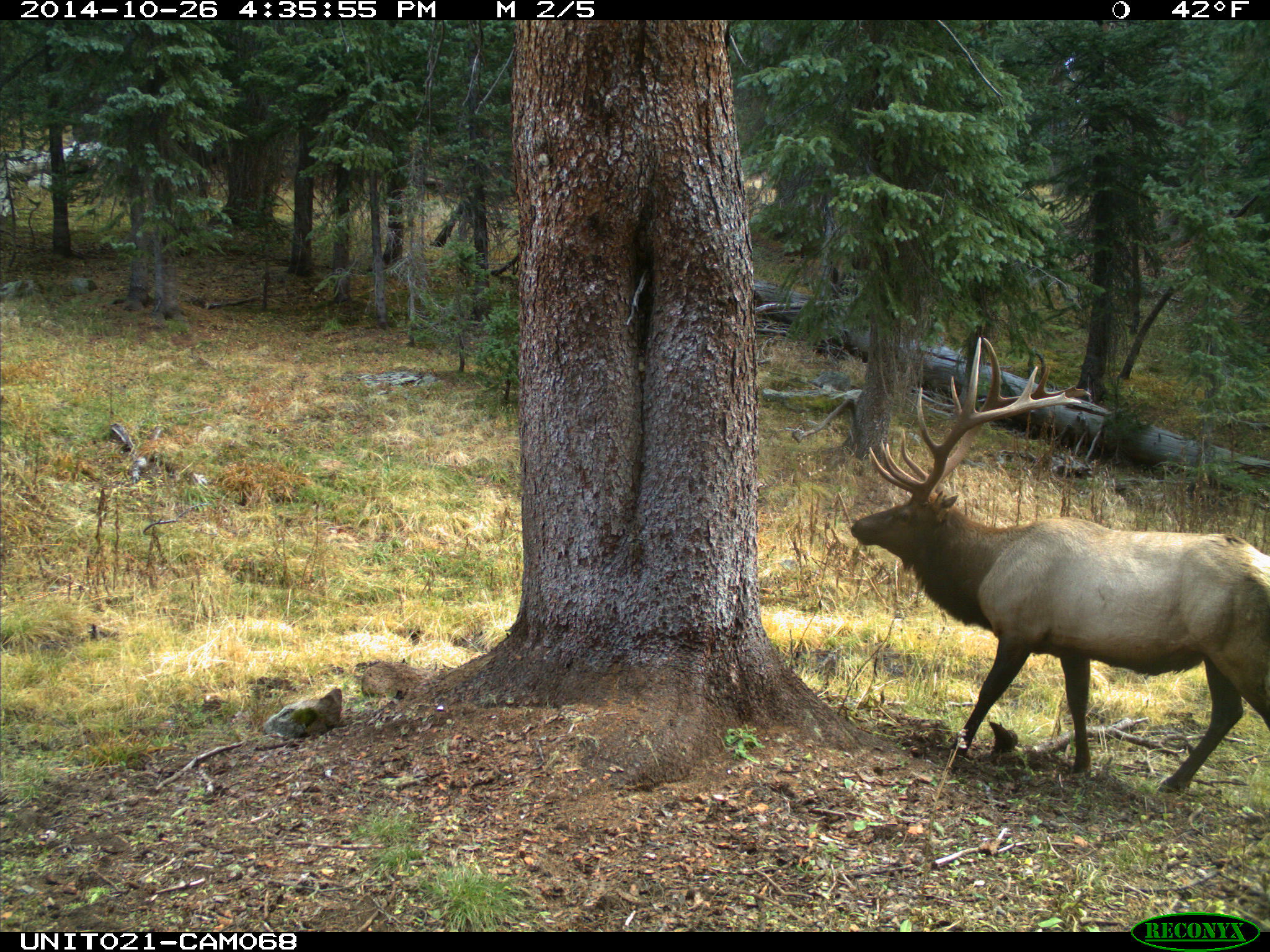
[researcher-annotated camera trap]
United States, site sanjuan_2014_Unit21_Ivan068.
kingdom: Animalia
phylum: Chordata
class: Mammalia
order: Artiodactyla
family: Cervidae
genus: Cervus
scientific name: Cervus elaphus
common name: red deer